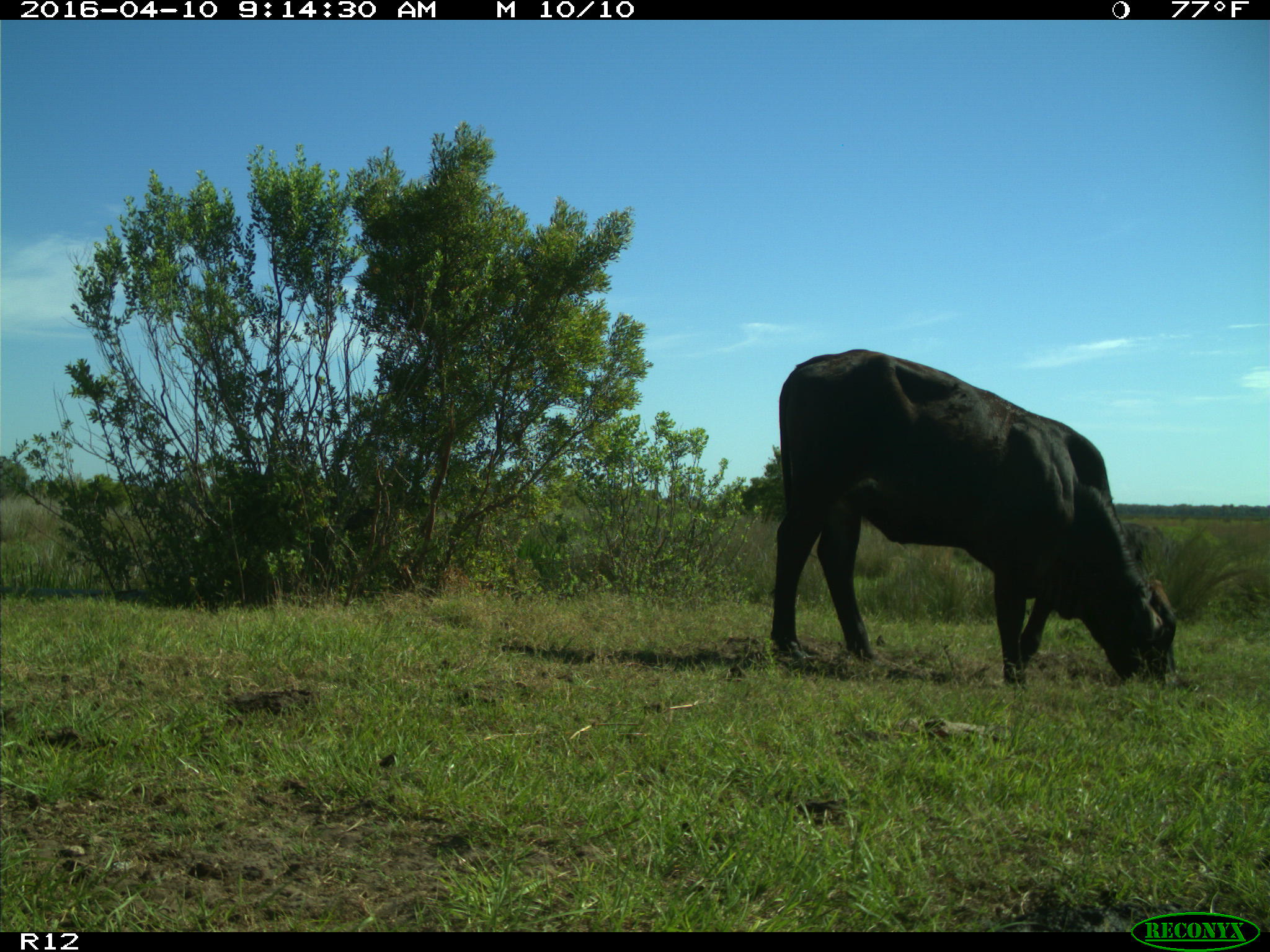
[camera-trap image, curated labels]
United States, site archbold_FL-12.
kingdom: Animalia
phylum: Chordata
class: Mammalia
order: Artiodactyla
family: Bovidae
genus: Bos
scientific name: Bos taurus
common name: domestic cow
Bos taurus (domestic cow).